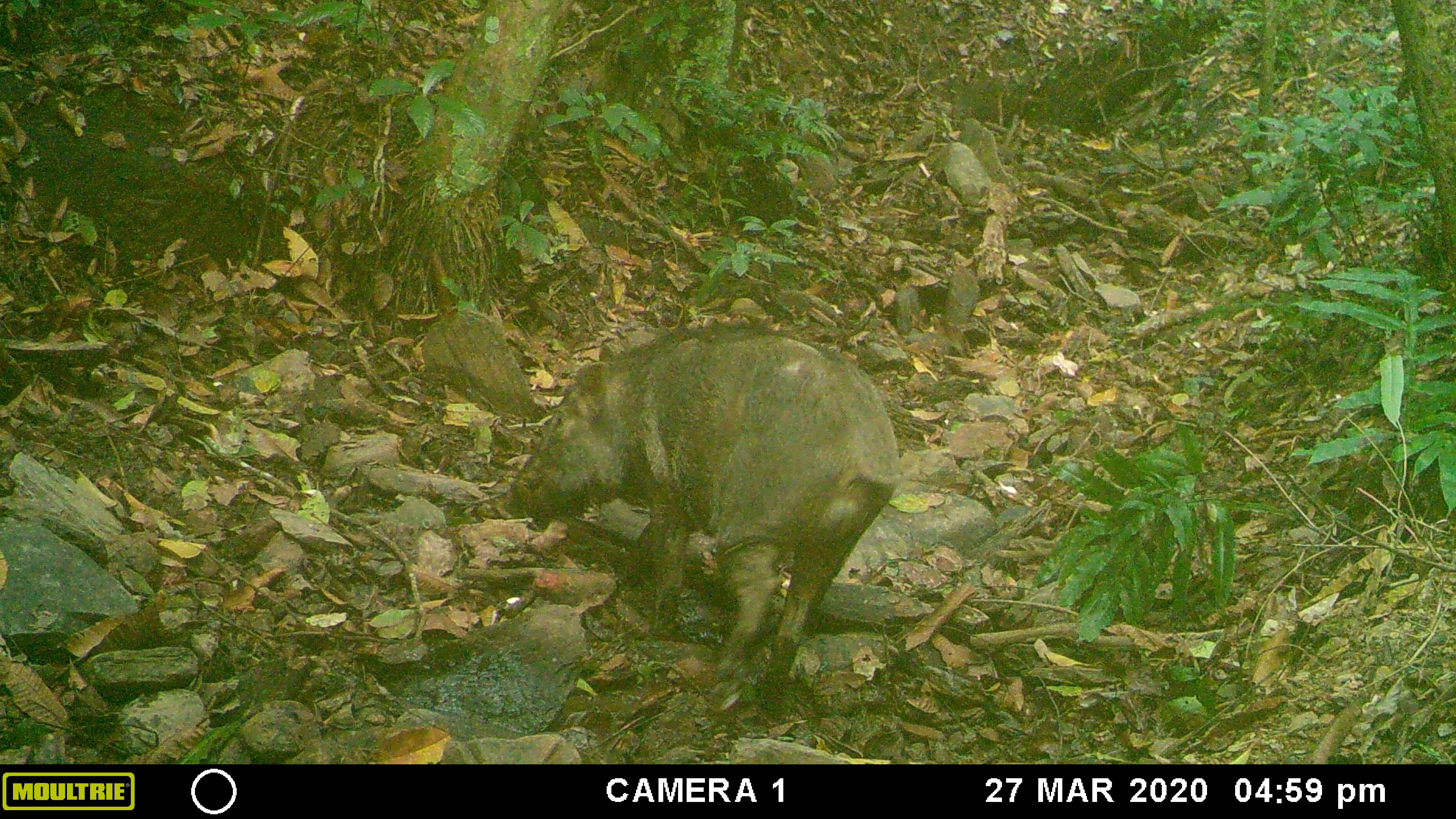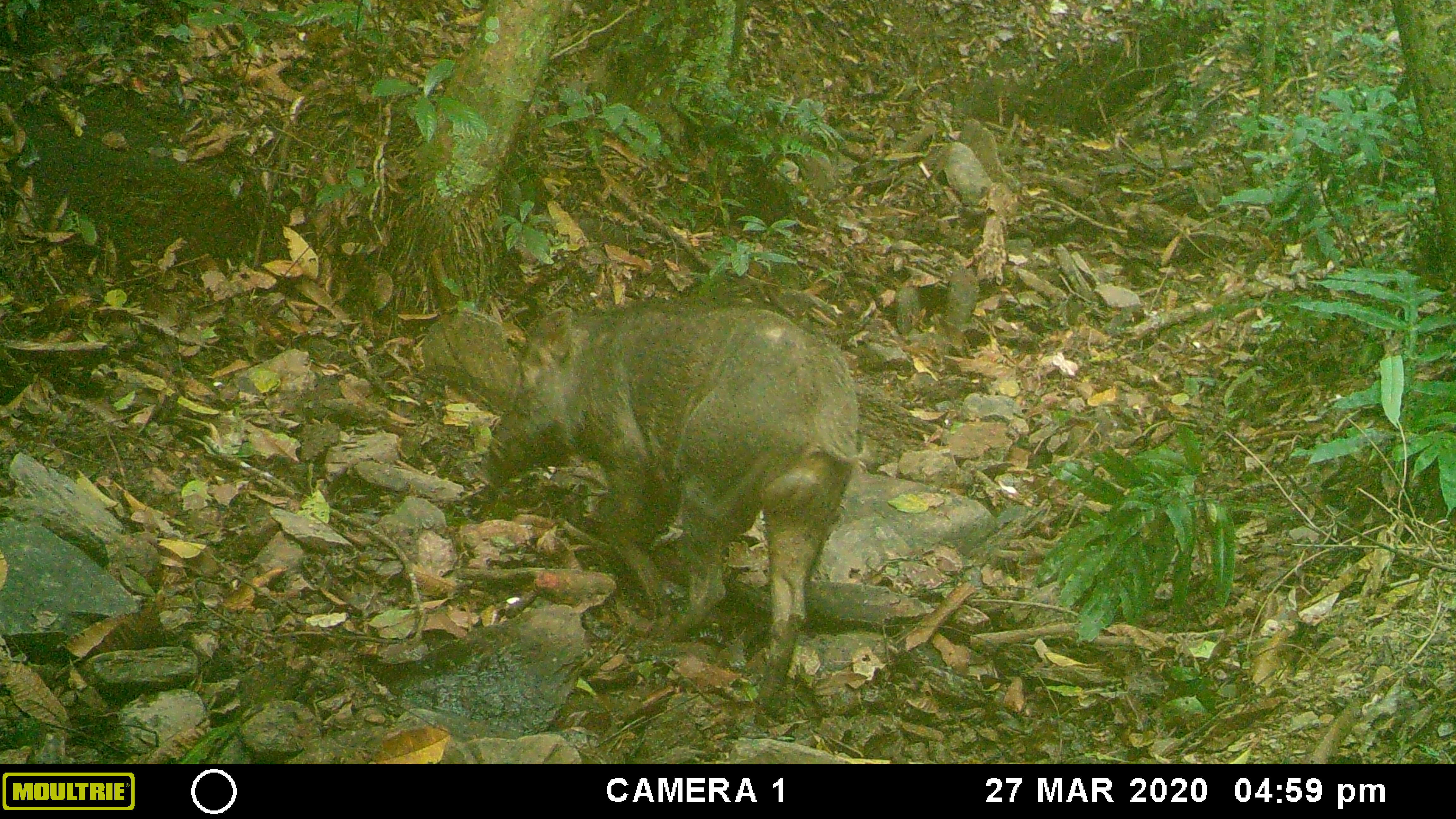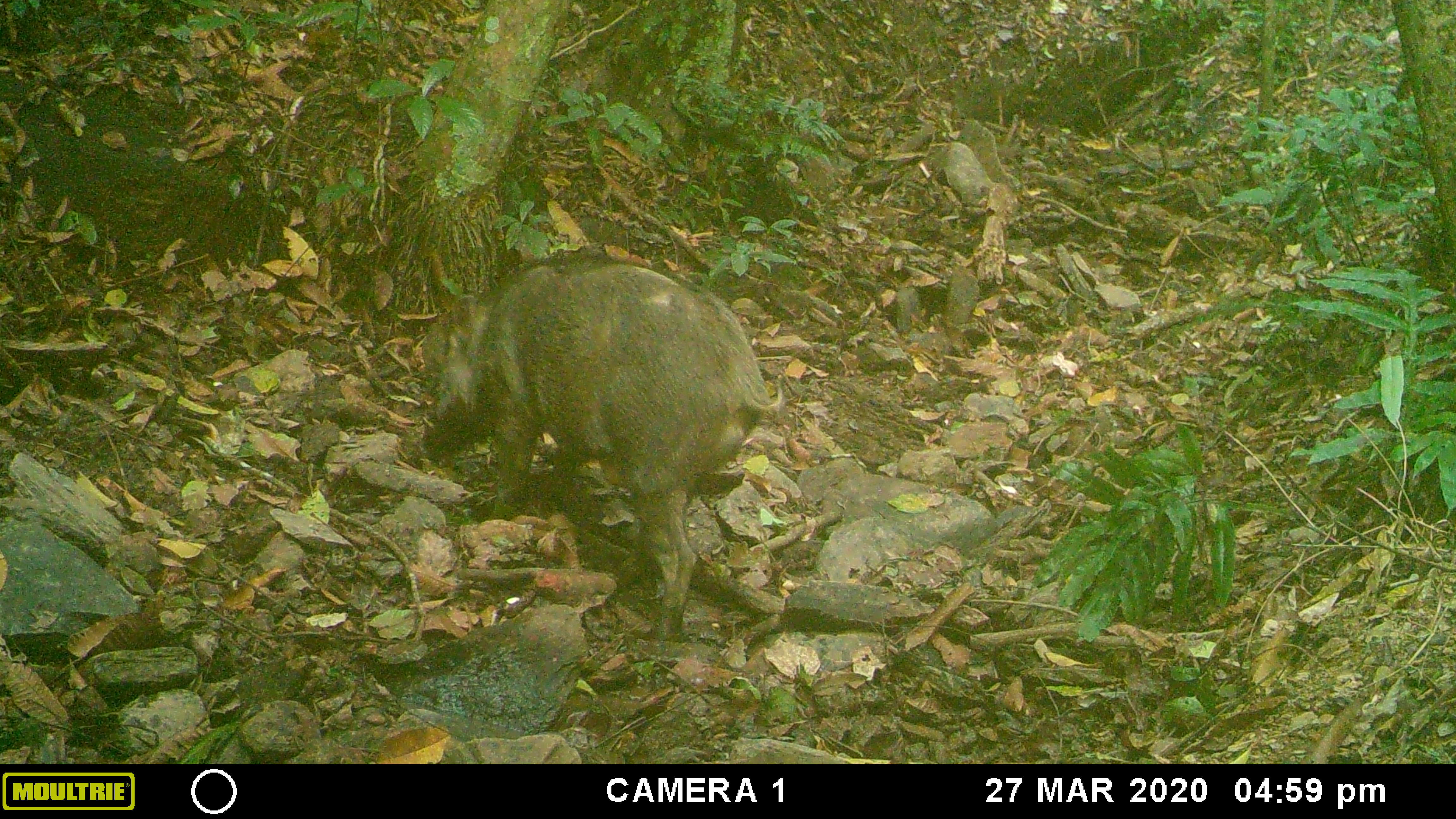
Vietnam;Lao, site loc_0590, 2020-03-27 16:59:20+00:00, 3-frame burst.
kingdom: Animalia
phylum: Chordata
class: Mammalia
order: Artiodactyla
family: Suidae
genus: Sus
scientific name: Sus scrofa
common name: eurasian wild pig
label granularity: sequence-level